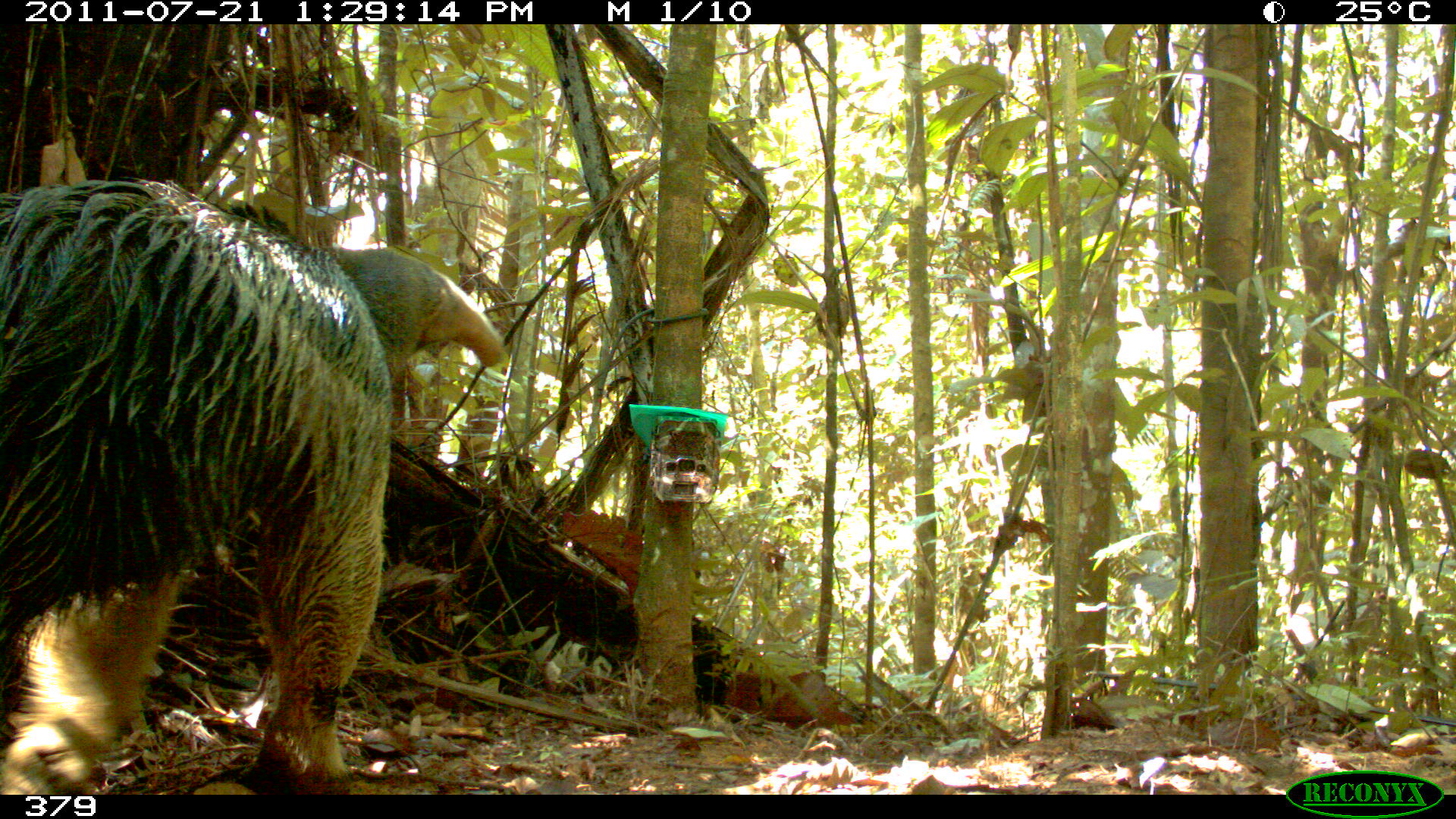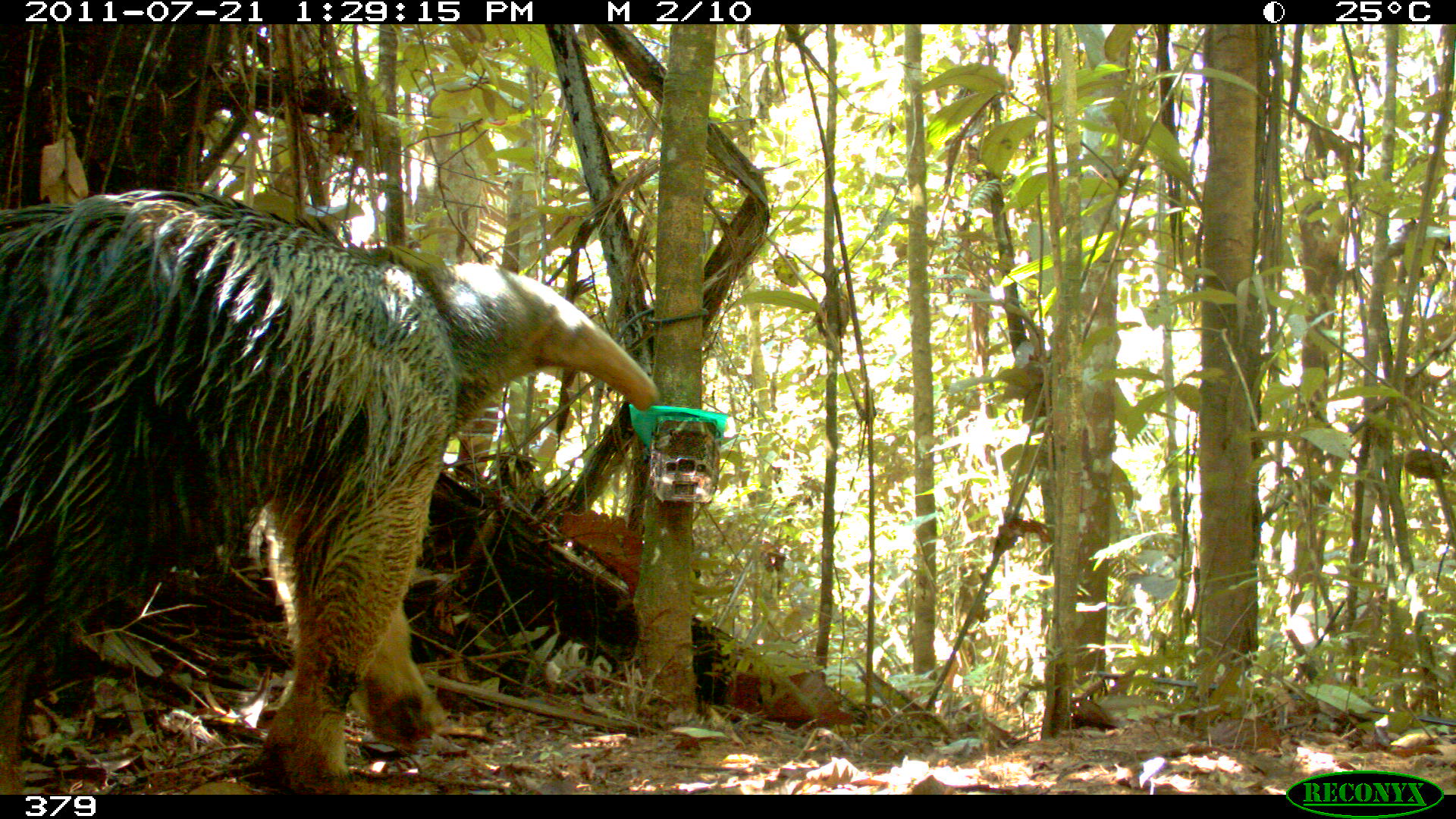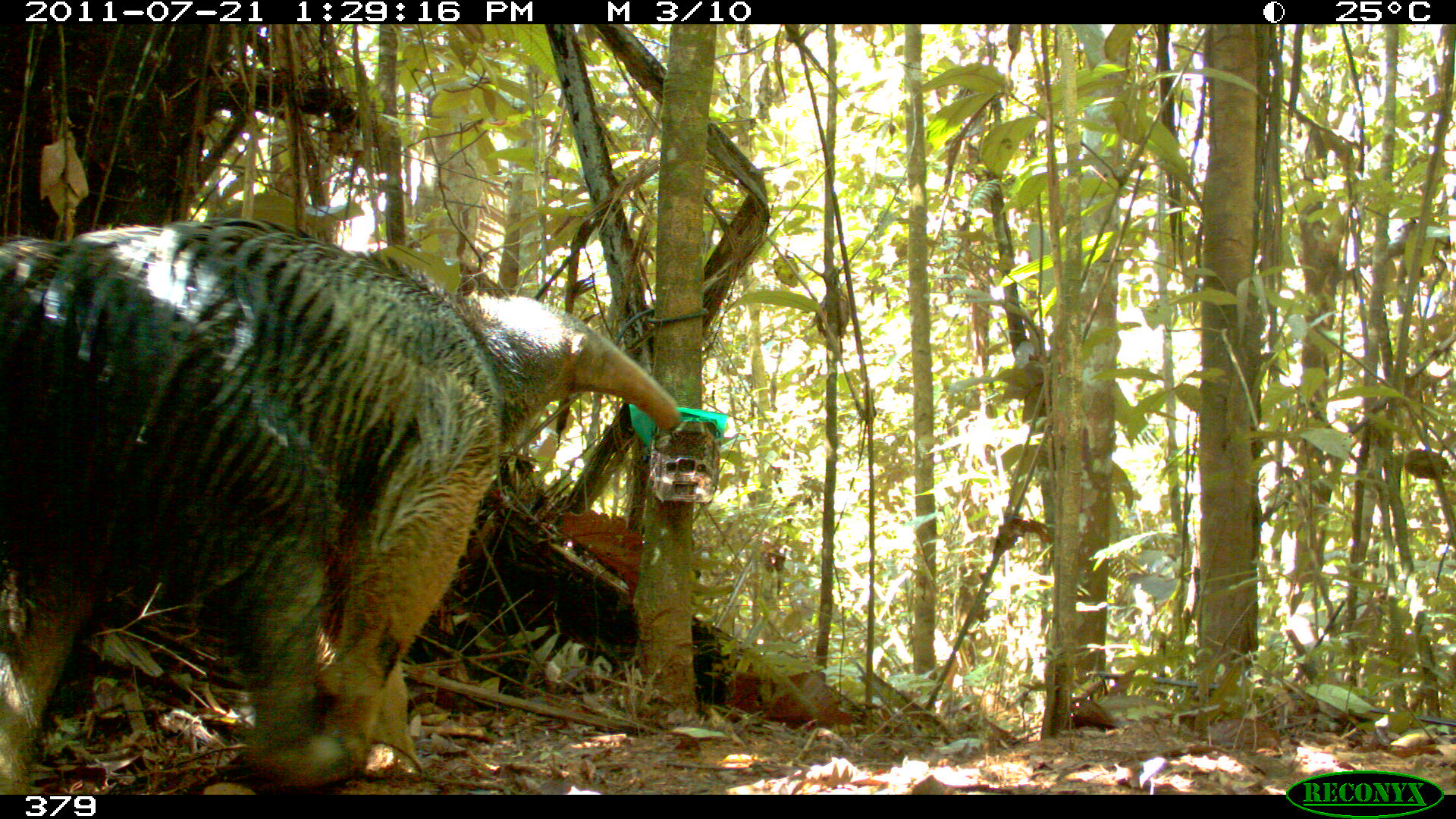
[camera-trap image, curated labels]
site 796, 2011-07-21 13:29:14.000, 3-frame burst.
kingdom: Animalia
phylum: Chordata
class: Mammalia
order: Pilosa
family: Myrmecophagidae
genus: Myrmecophaga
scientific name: Myrmecophaga tridactyla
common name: giant anteater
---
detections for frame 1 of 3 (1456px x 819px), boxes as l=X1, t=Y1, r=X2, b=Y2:
myrmecophaga tridactyla: l=0, t=171, r=507, b=795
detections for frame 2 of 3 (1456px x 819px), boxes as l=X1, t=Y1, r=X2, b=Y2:
myrmecophaga tridactyla: l=0, t=184, r=662, b=793